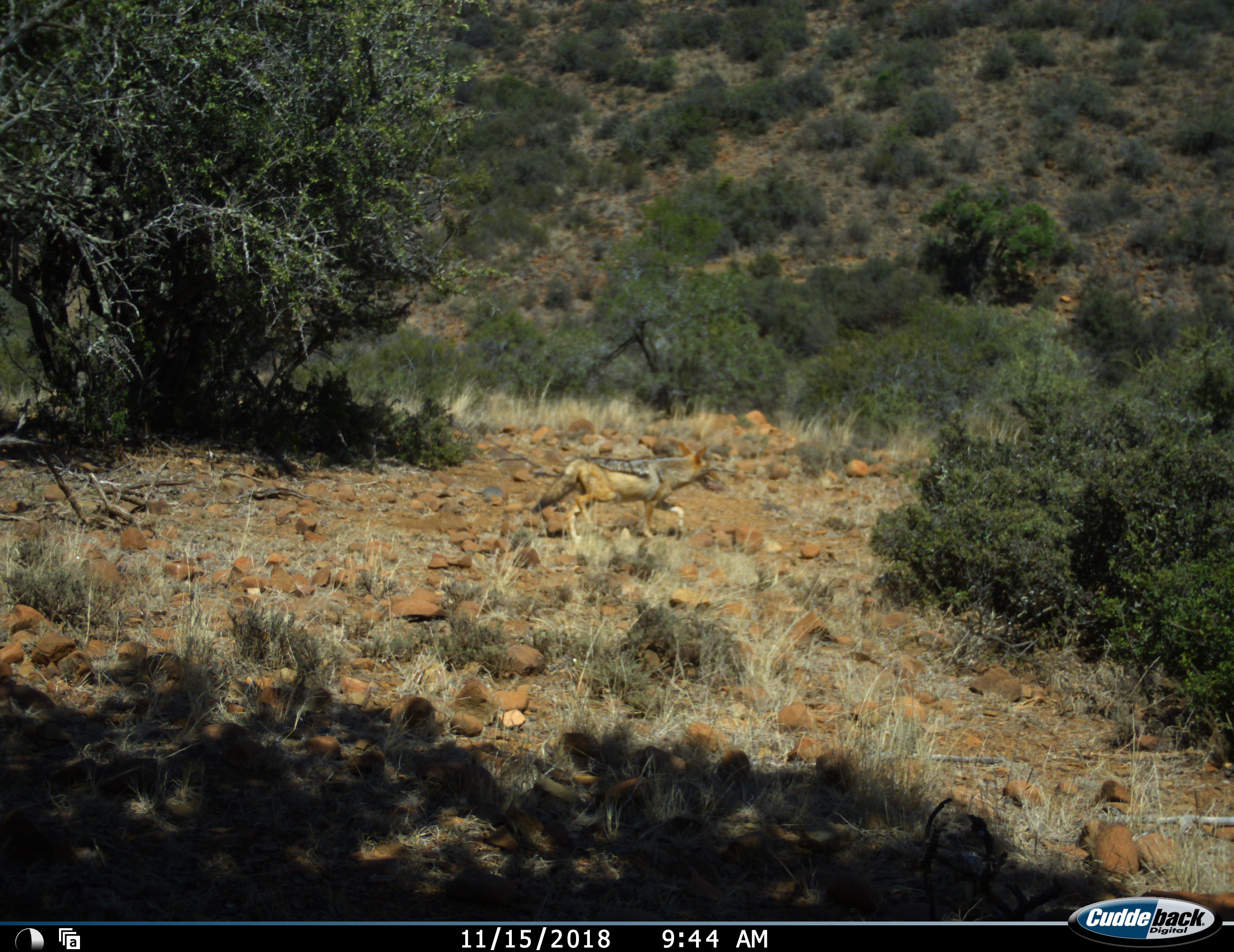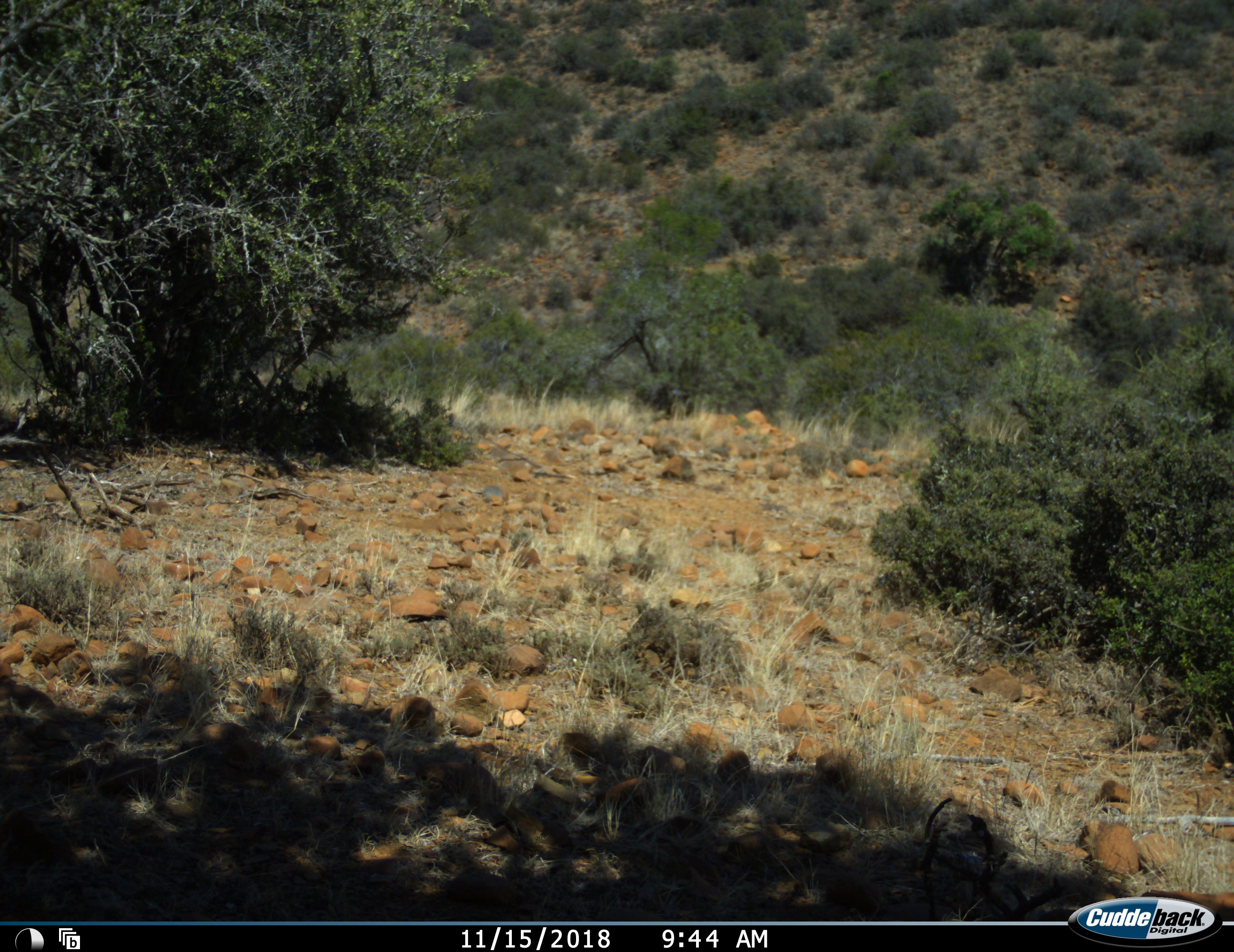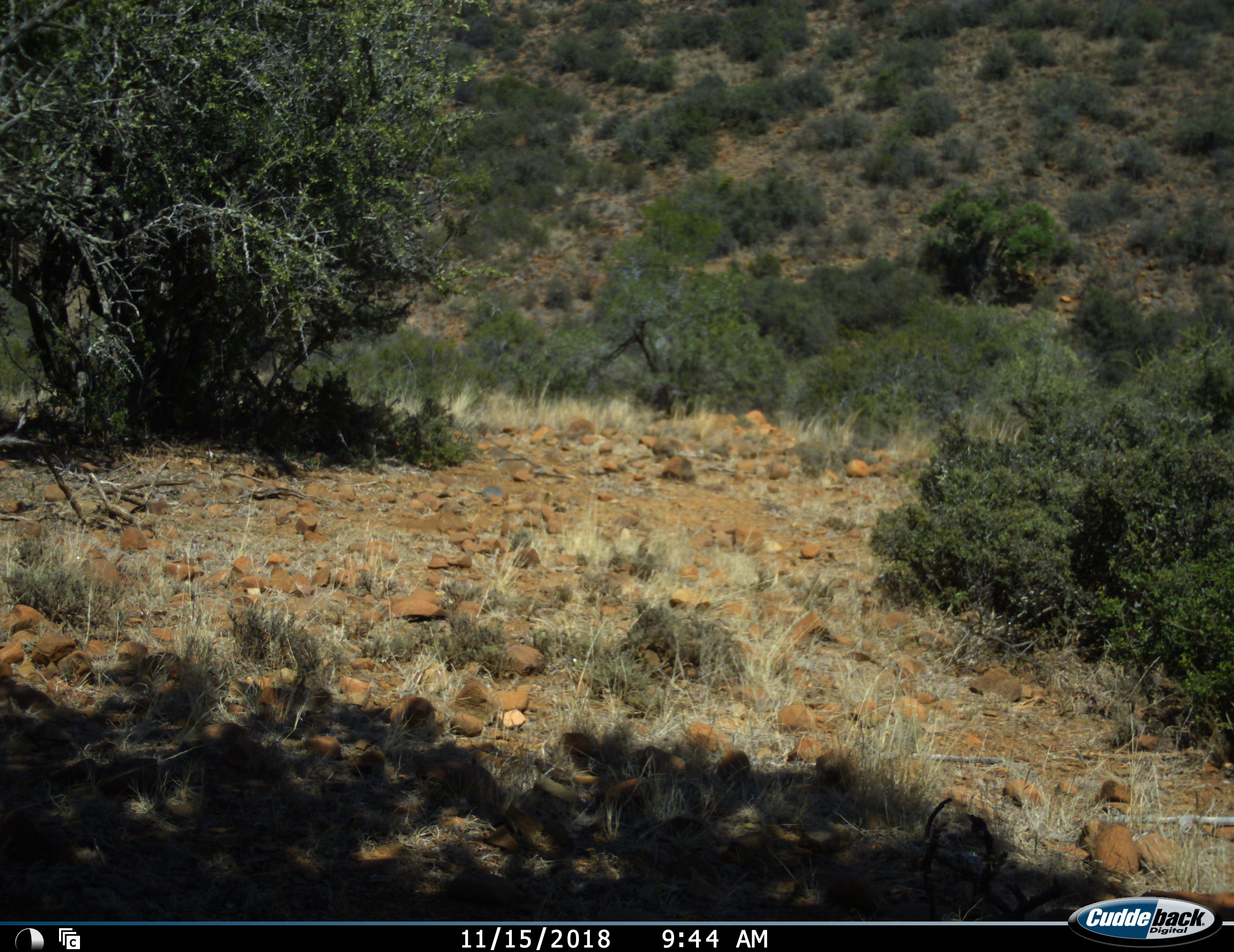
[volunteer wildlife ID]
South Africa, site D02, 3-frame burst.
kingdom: Animalia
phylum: Chordata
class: Mammalia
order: Carnivora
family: Canidae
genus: Lupulella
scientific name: Lupulella mesomelas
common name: black-backed jackal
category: jackalblackbacked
Jackalblackbacked (black-backed jackal) (Lupulella mesomelas), count 1. Behavior (volunteer vote fractions): standing 0%, resting 0%, moving 100%, interacting 0%. Young present (vote fraction): 0%. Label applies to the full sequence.